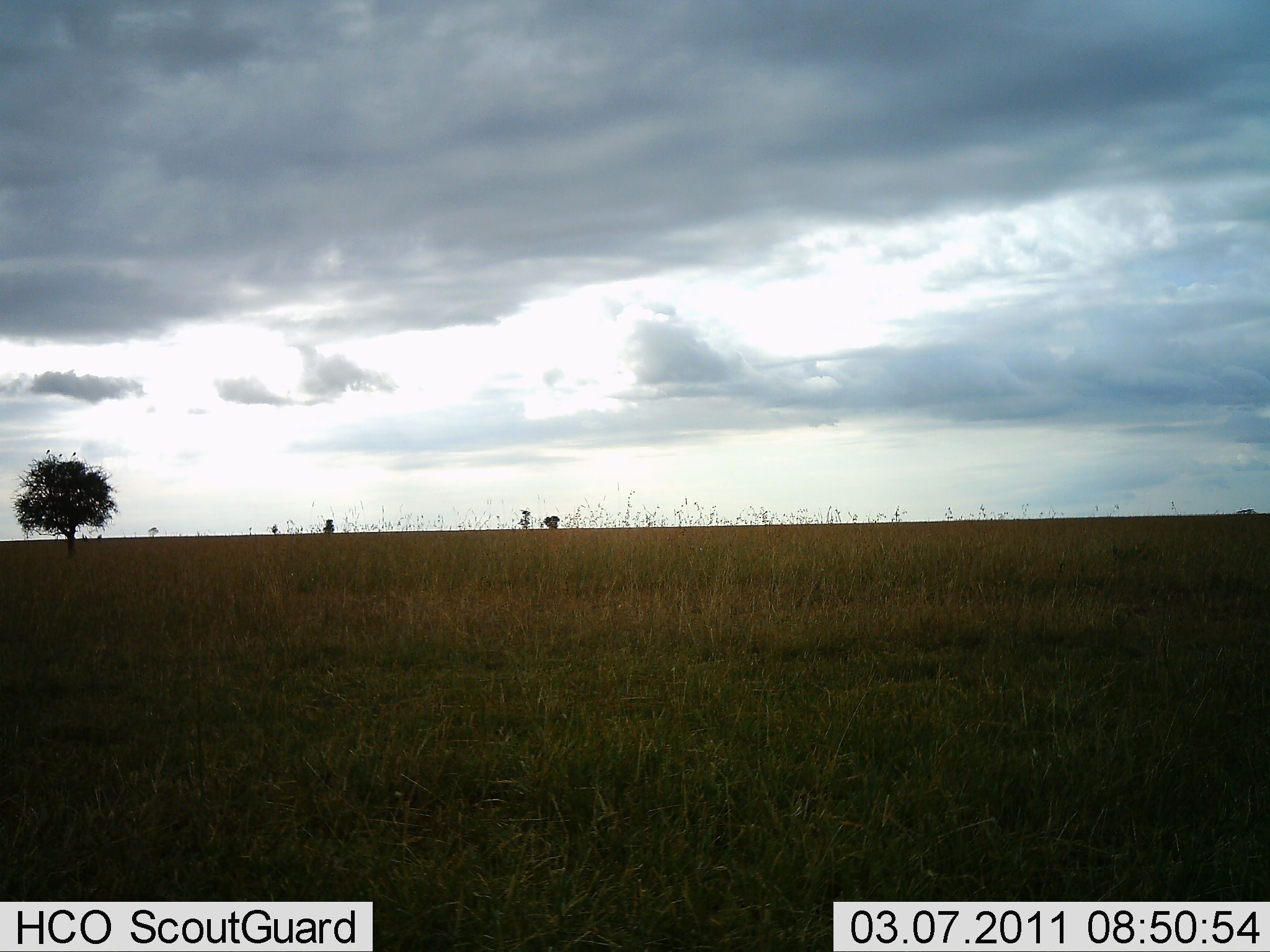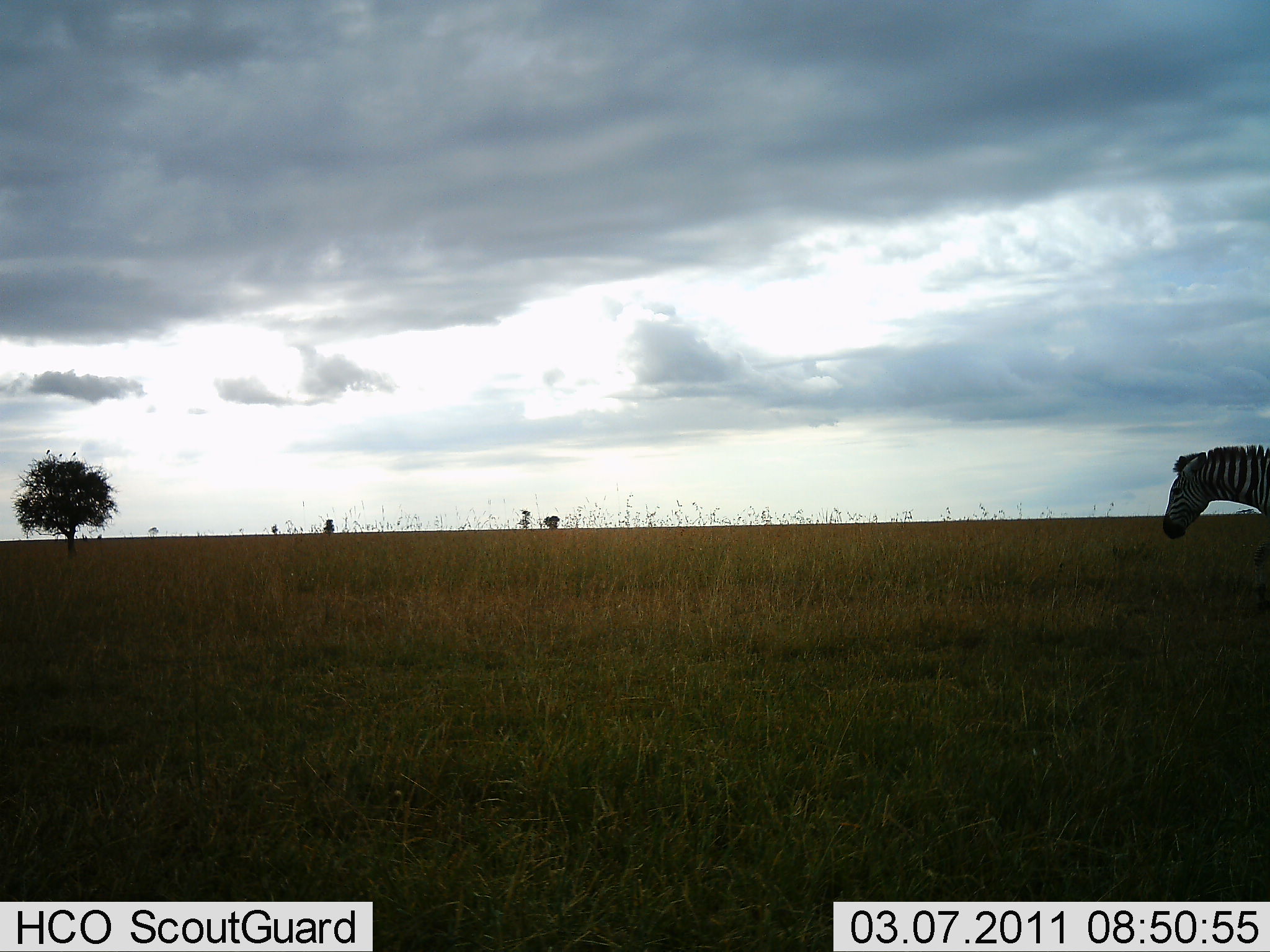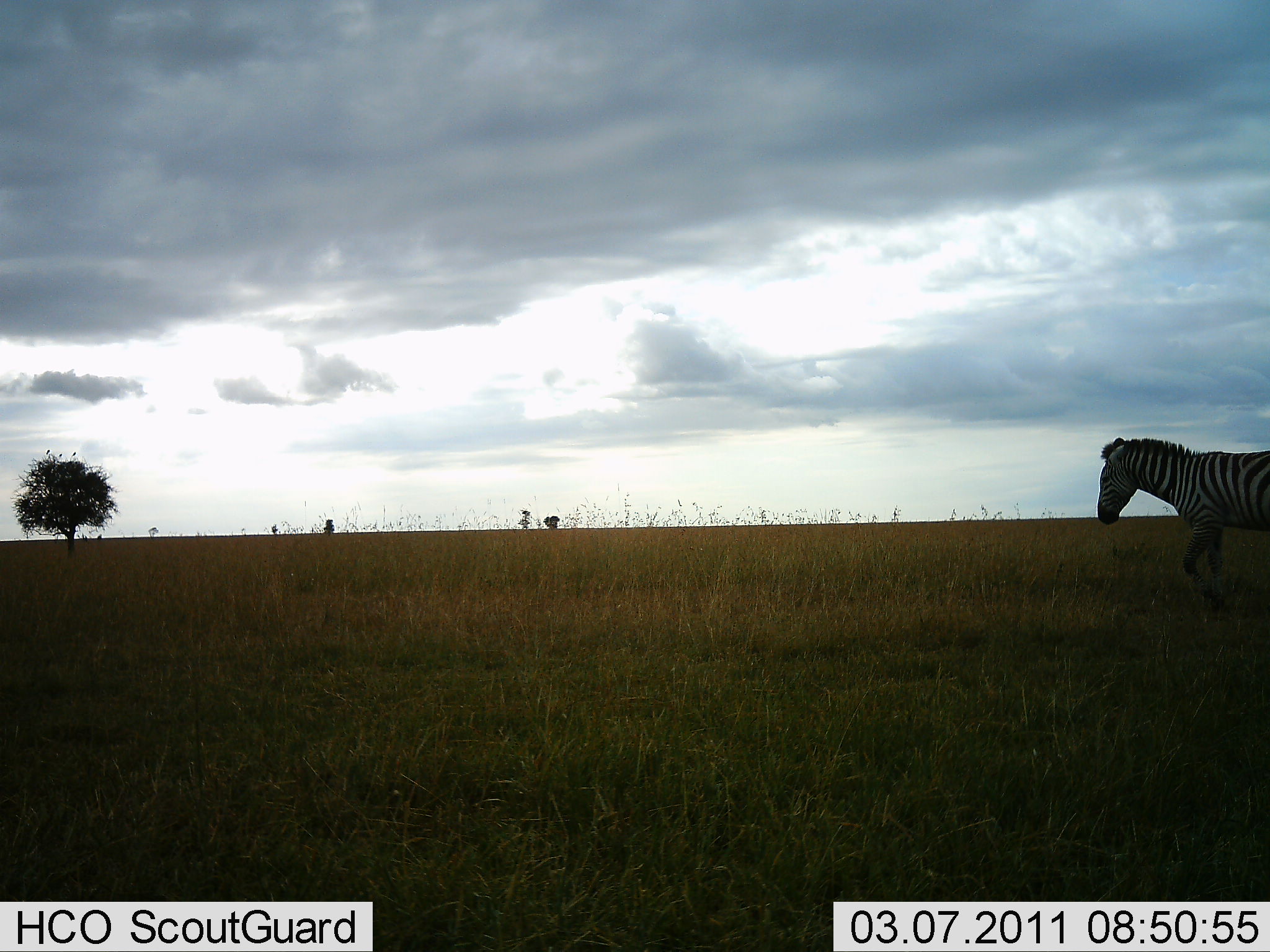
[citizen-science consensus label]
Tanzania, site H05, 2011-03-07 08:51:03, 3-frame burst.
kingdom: Animalia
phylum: Chordata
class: Mammalia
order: Perissodactyla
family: Equidae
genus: Equus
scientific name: Equus quagga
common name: plains zebra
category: zebra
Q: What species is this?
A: Zebra (plains zebra) (Equus quagga).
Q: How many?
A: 1.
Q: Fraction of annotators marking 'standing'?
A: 0%.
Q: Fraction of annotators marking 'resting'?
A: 0%.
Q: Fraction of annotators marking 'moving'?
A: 100%.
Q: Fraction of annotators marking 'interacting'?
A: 0%.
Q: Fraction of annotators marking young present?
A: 0%.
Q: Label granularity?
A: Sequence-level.